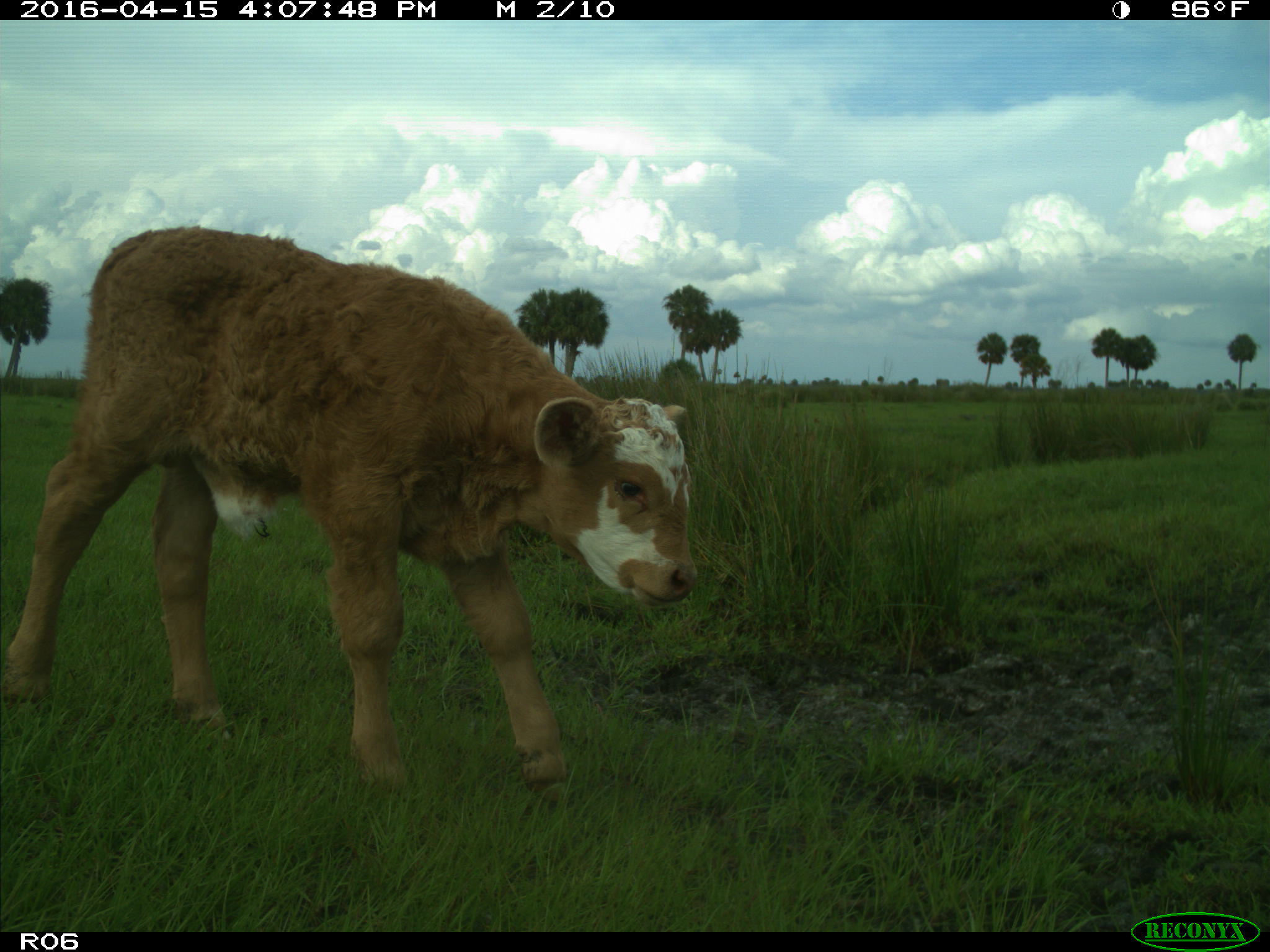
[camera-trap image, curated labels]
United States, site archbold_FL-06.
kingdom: Animalia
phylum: Chordata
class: Mammalia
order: Artiodactyla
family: Bovidae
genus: Bos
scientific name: Bos taurus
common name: domestic cow